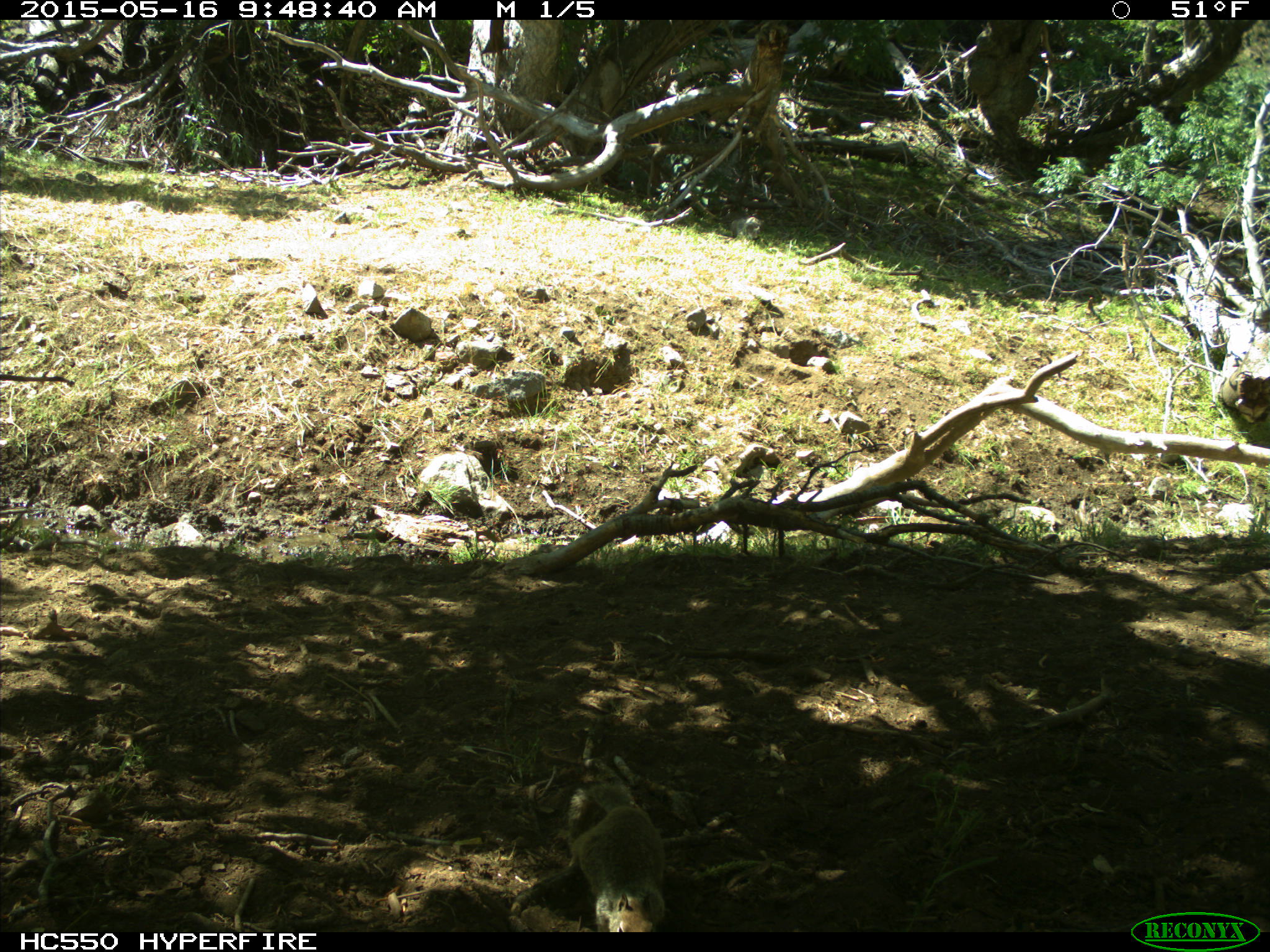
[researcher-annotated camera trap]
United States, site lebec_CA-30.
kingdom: Animalia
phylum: Chordata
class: Mammalia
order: Rodentia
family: Sciuridae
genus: Otospermophilus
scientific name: Otospermophilus beecheyi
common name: california ground squirrel